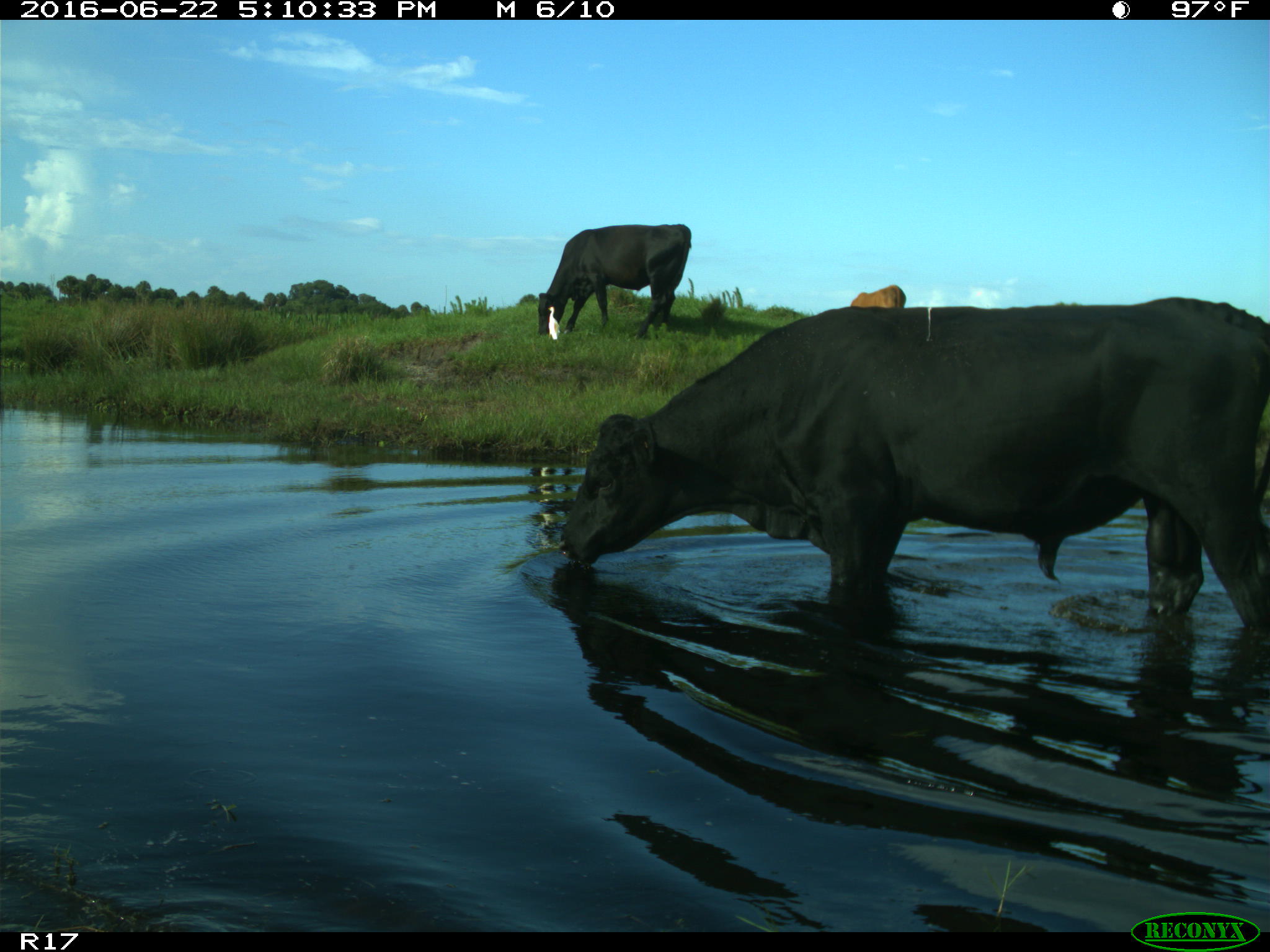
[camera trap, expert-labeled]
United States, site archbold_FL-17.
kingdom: Animalia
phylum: Chordata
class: Mammalia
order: Artiodactyla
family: Bovidae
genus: Bos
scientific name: Bos taurus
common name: domestic cow